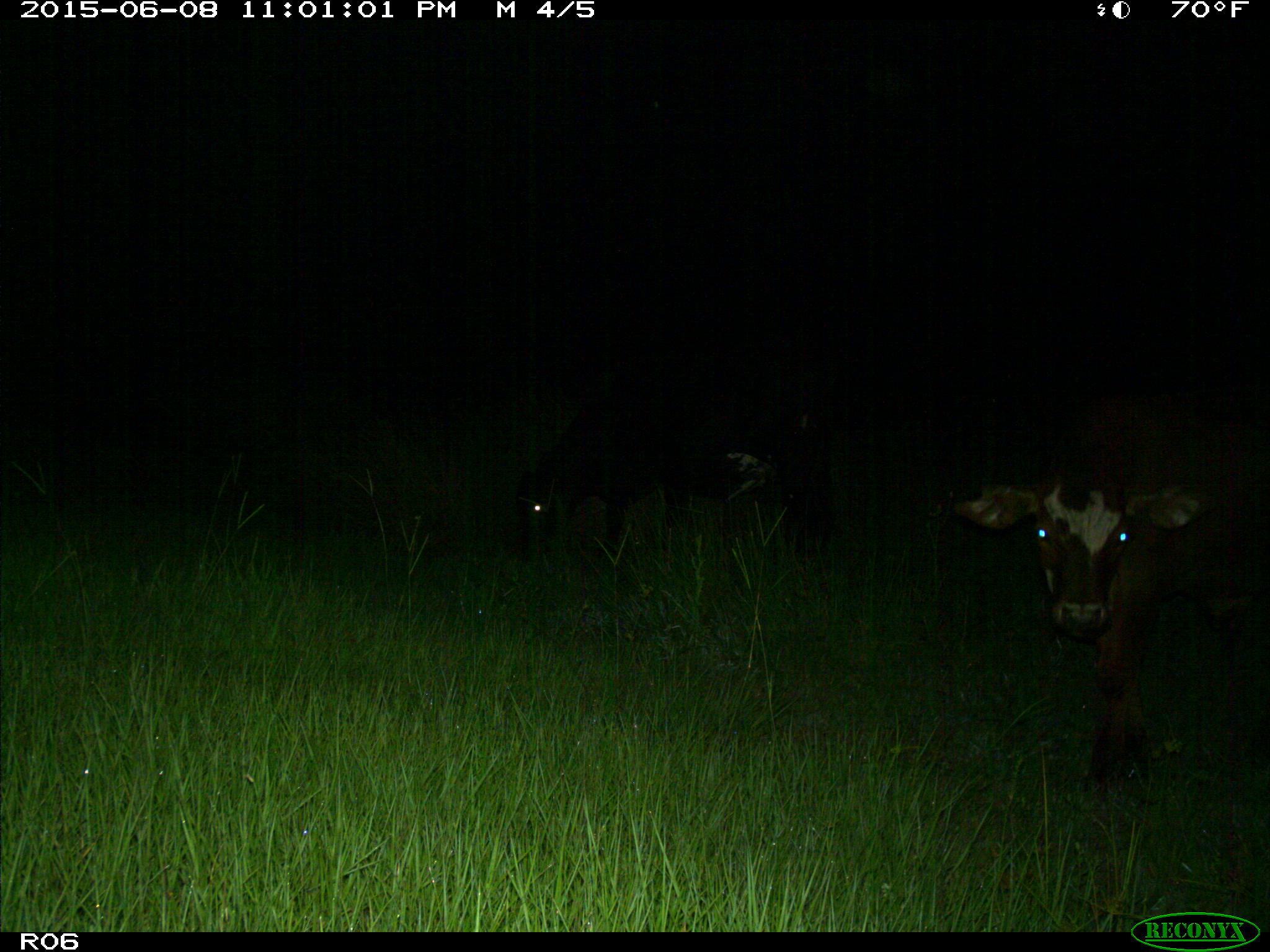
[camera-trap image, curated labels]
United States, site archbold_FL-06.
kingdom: Animalia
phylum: Chordata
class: Mammalia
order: Artiodactyla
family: Bovidae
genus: Bos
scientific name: Bos taurus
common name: domestic cow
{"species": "Bos taurus (domestic cow)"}